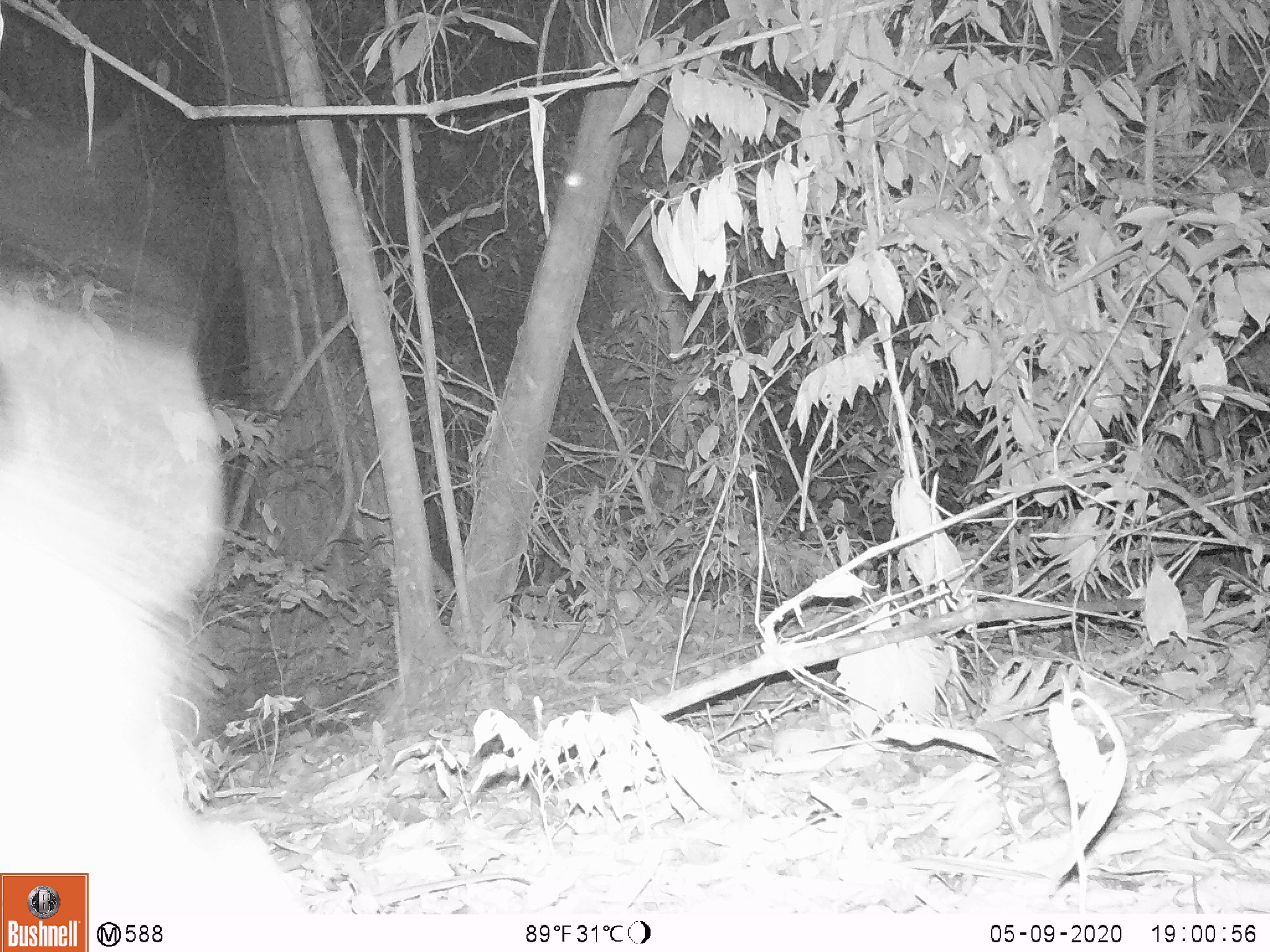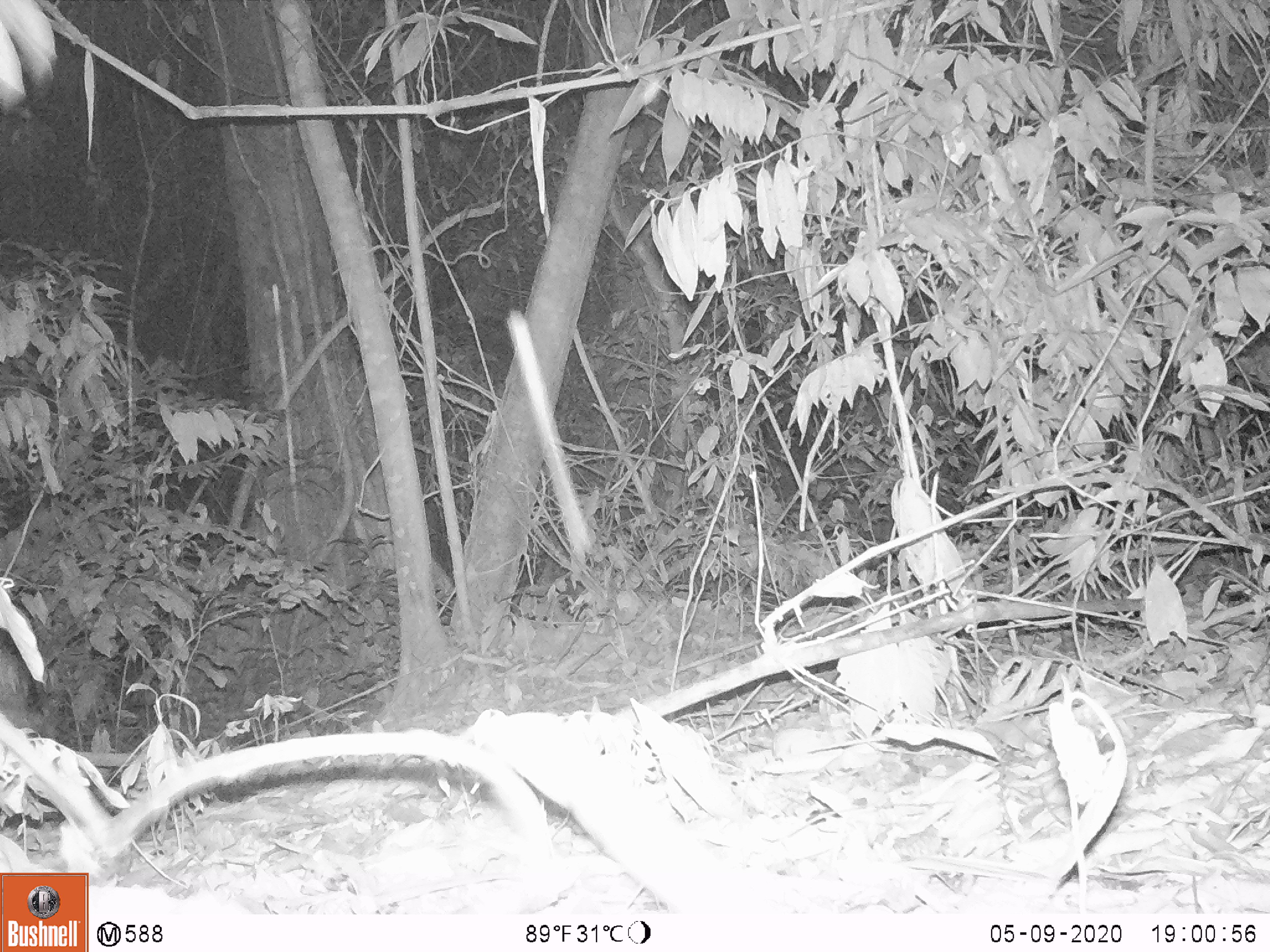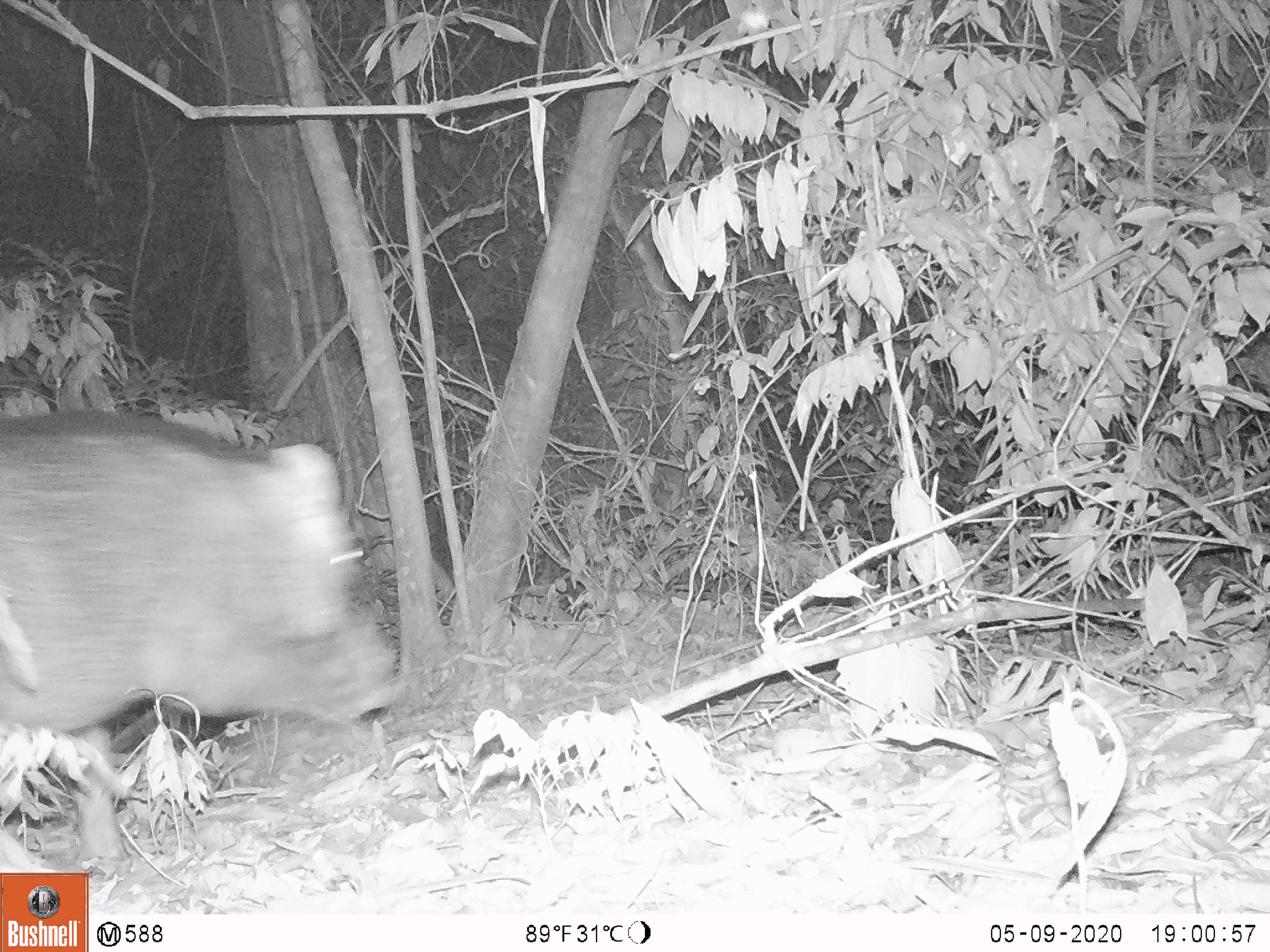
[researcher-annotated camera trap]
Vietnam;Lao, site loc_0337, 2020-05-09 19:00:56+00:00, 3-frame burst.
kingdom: Animalia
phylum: Chordata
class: Mammalia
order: Artiodactyla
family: Suidae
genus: Sus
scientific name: Sus scrofa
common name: eurasian wild pig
Eurasian wild pig (Sus scrofa). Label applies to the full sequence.